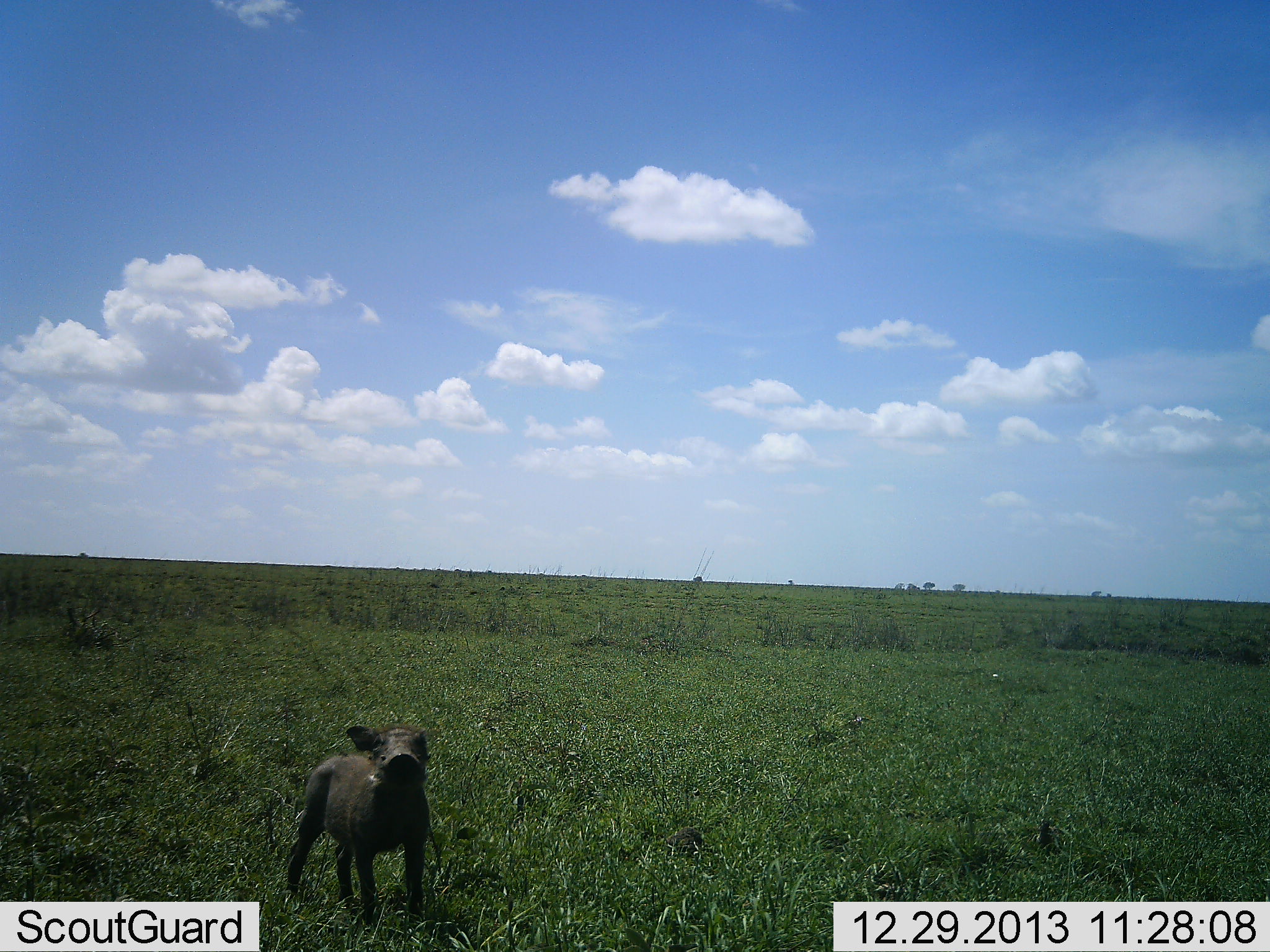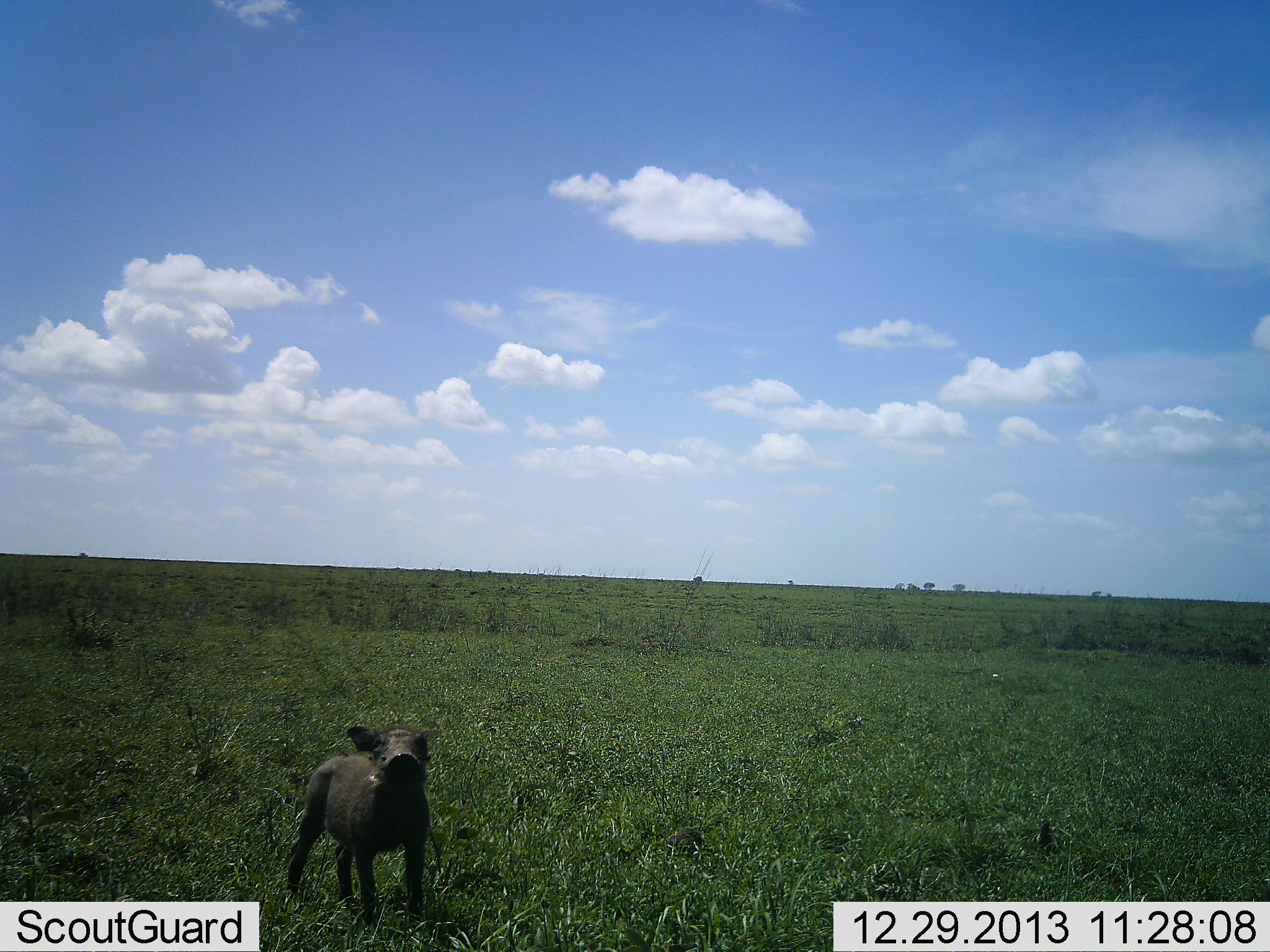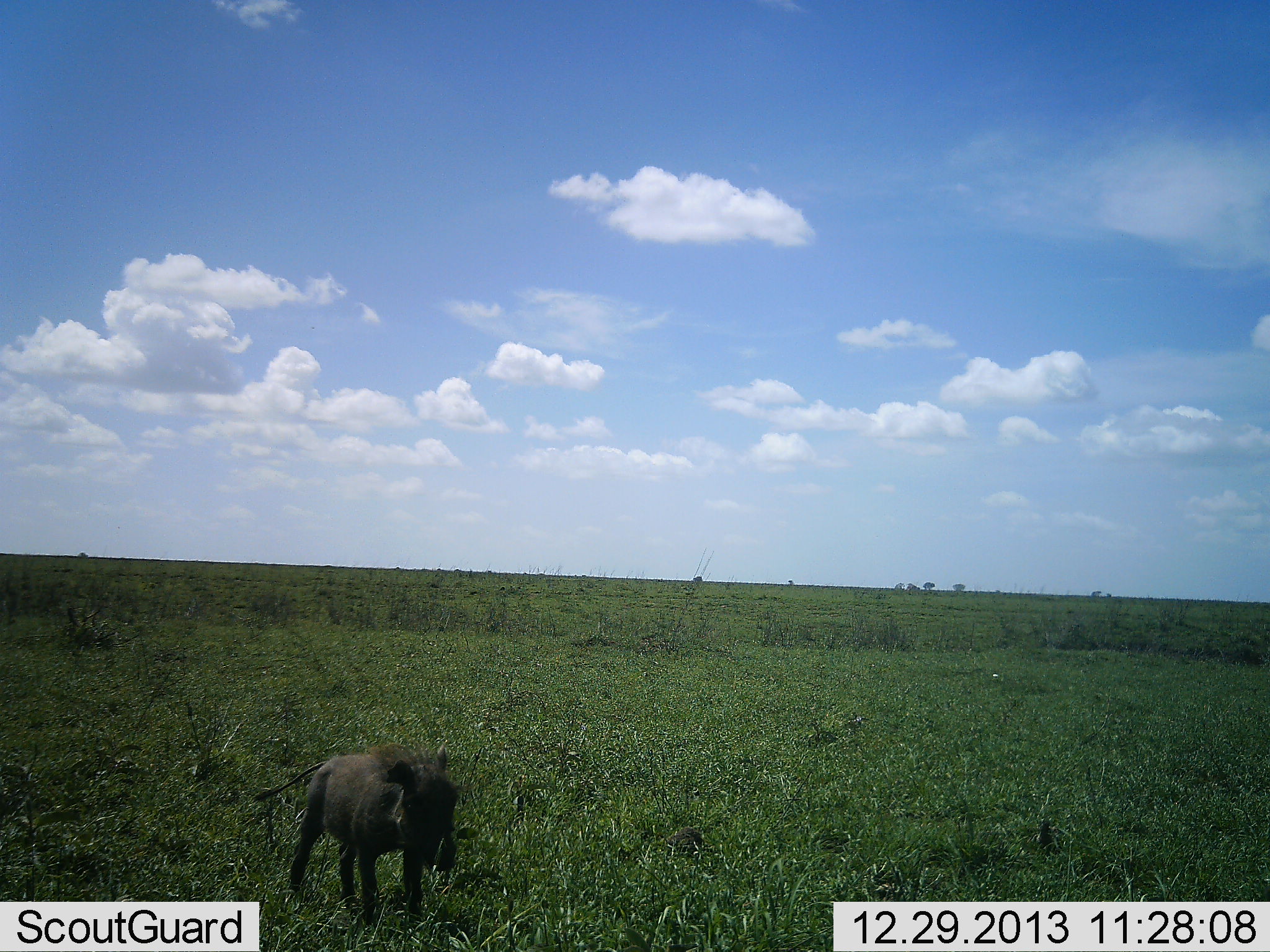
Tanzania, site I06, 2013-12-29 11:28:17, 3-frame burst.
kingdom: Animalia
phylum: Chordata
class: Mammalia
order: Artiodactyla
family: Suidae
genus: Phacochoerus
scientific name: Phacochoerus africanus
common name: warthog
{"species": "warthog (Phacochoerus africanus)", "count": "1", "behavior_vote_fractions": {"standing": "80%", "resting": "0%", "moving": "10%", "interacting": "10%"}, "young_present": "40%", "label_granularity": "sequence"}